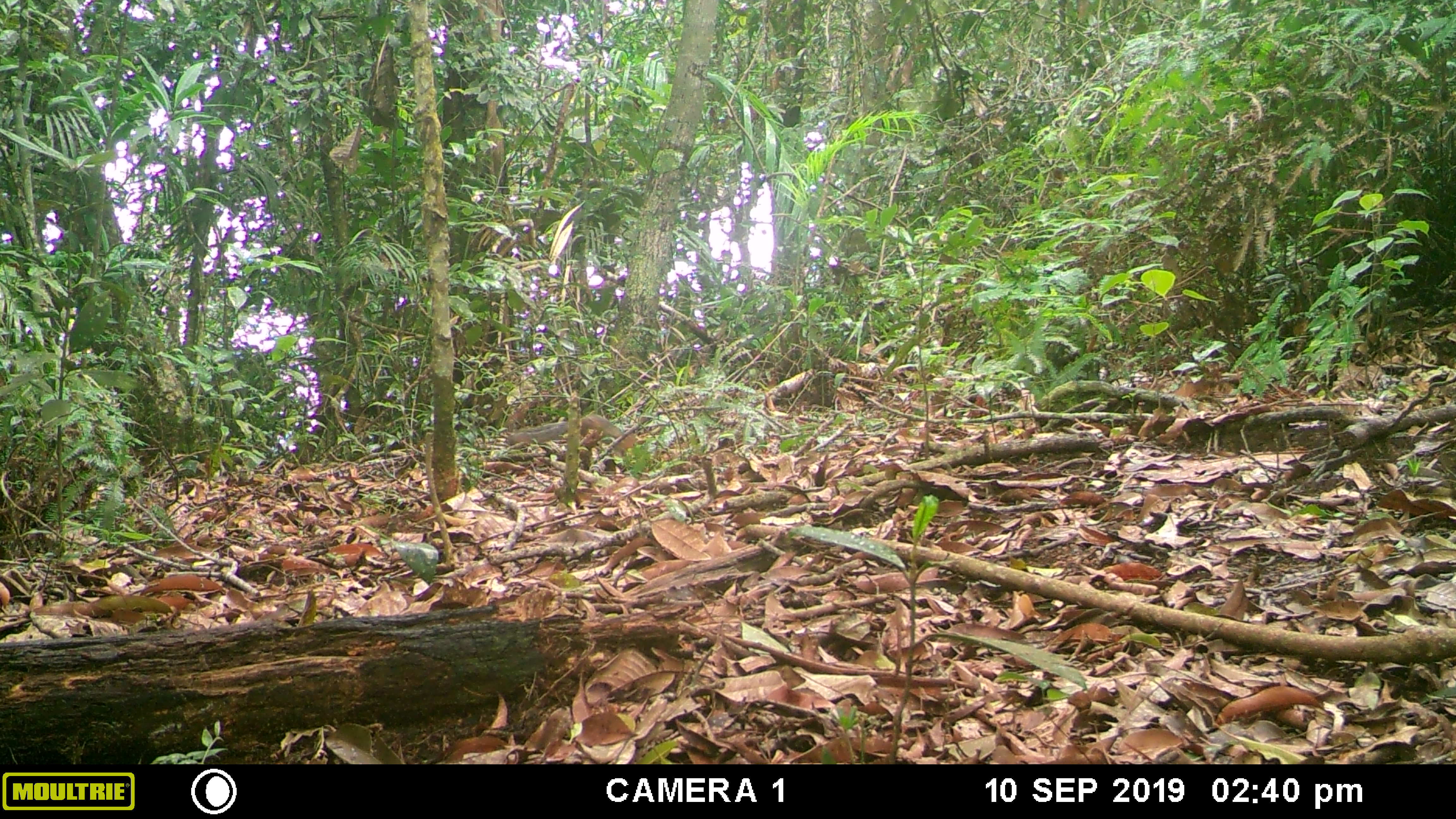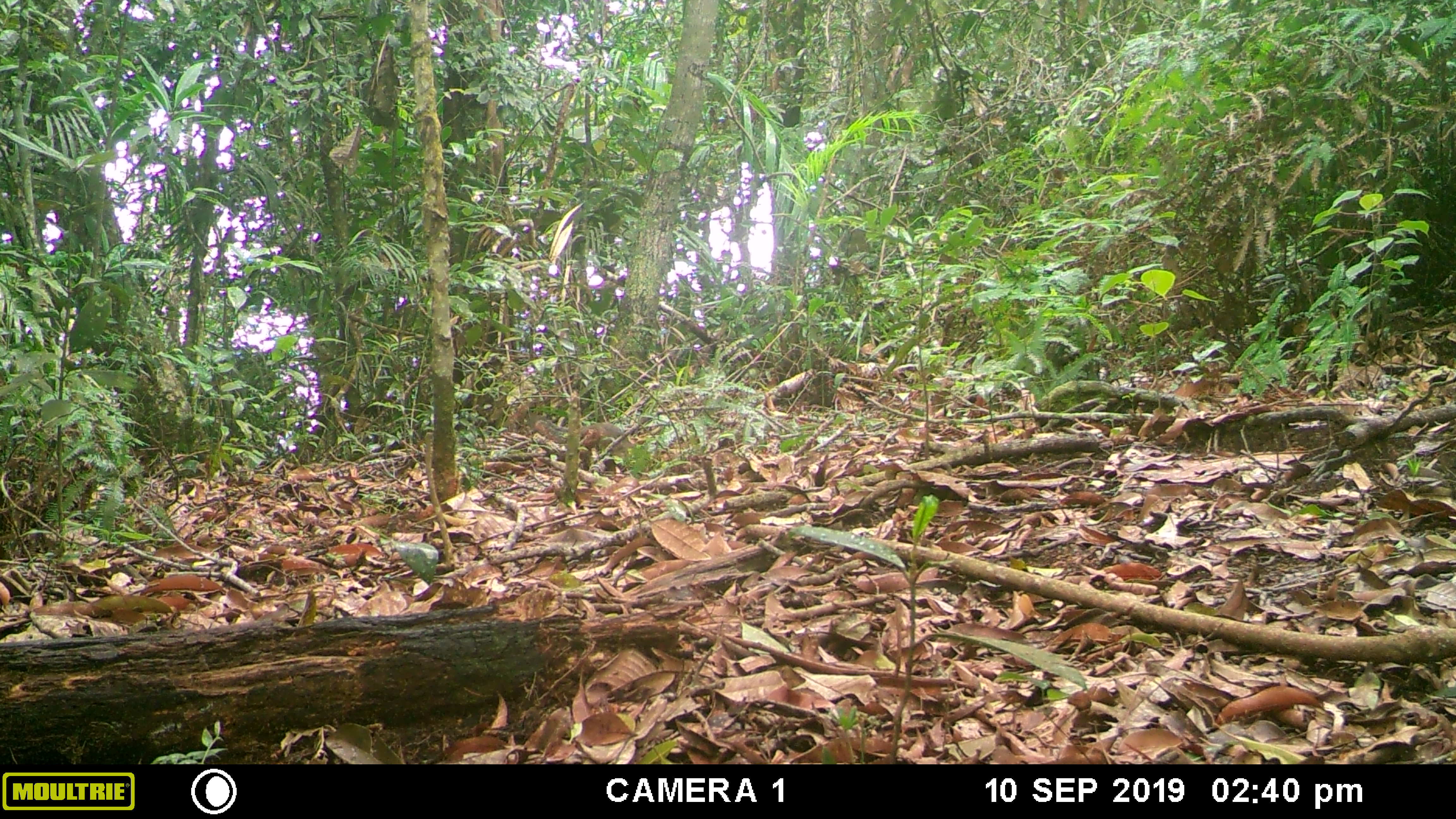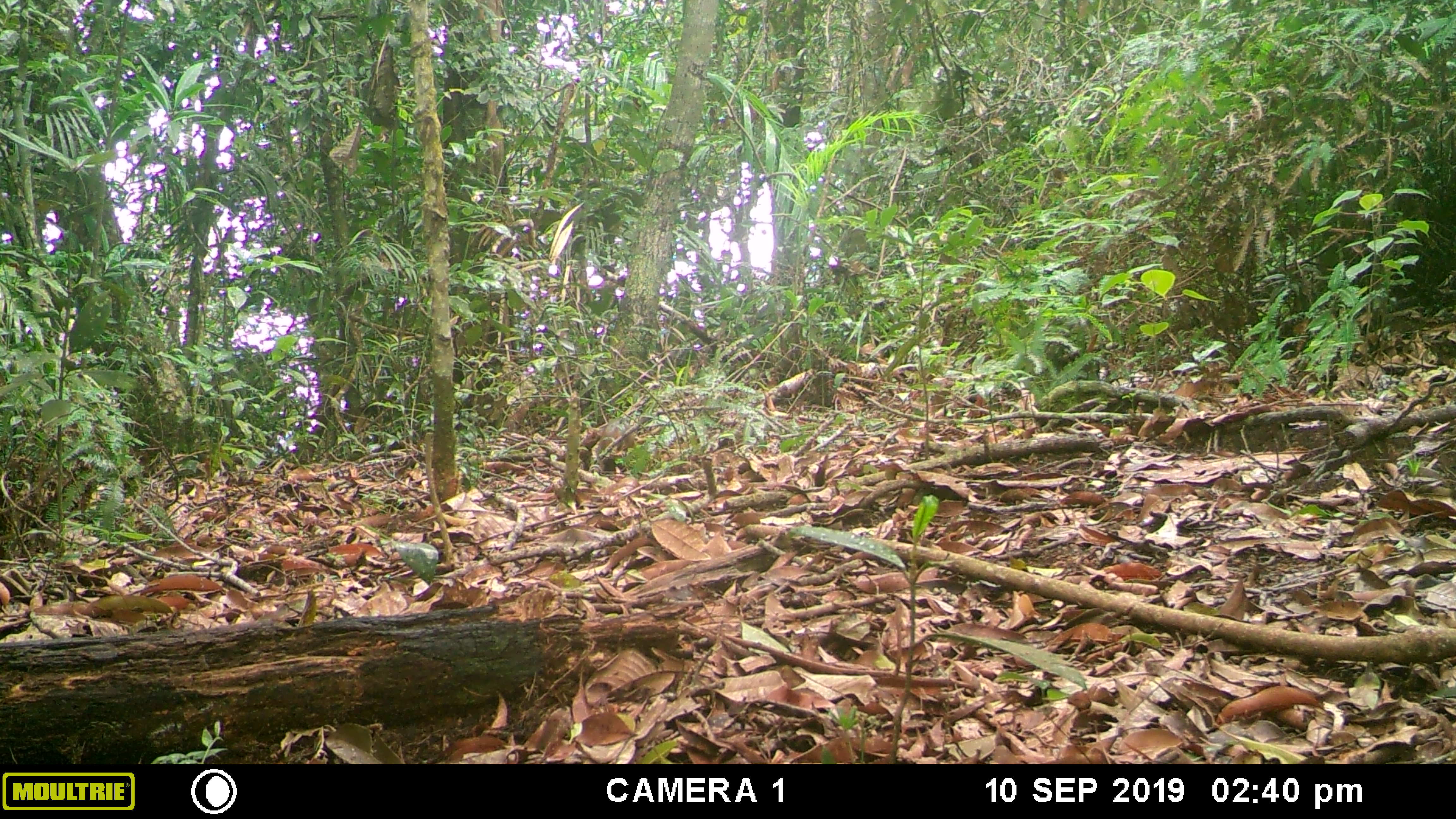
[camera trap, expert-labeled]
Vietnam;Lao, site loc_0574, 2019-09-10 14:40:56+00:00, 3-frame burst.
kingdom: Animalia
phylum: Chordata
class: Mammalia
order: Rodentia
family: Sciuridae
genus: Dremomys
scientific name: Dremomys rufigenis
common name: red-cheeked squirrel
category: red cheeked squirrel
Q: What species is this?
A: Red cheeked squirrel (red-cheeked squirrel) (Dremomys rufigenis).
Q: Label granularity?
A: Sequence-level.